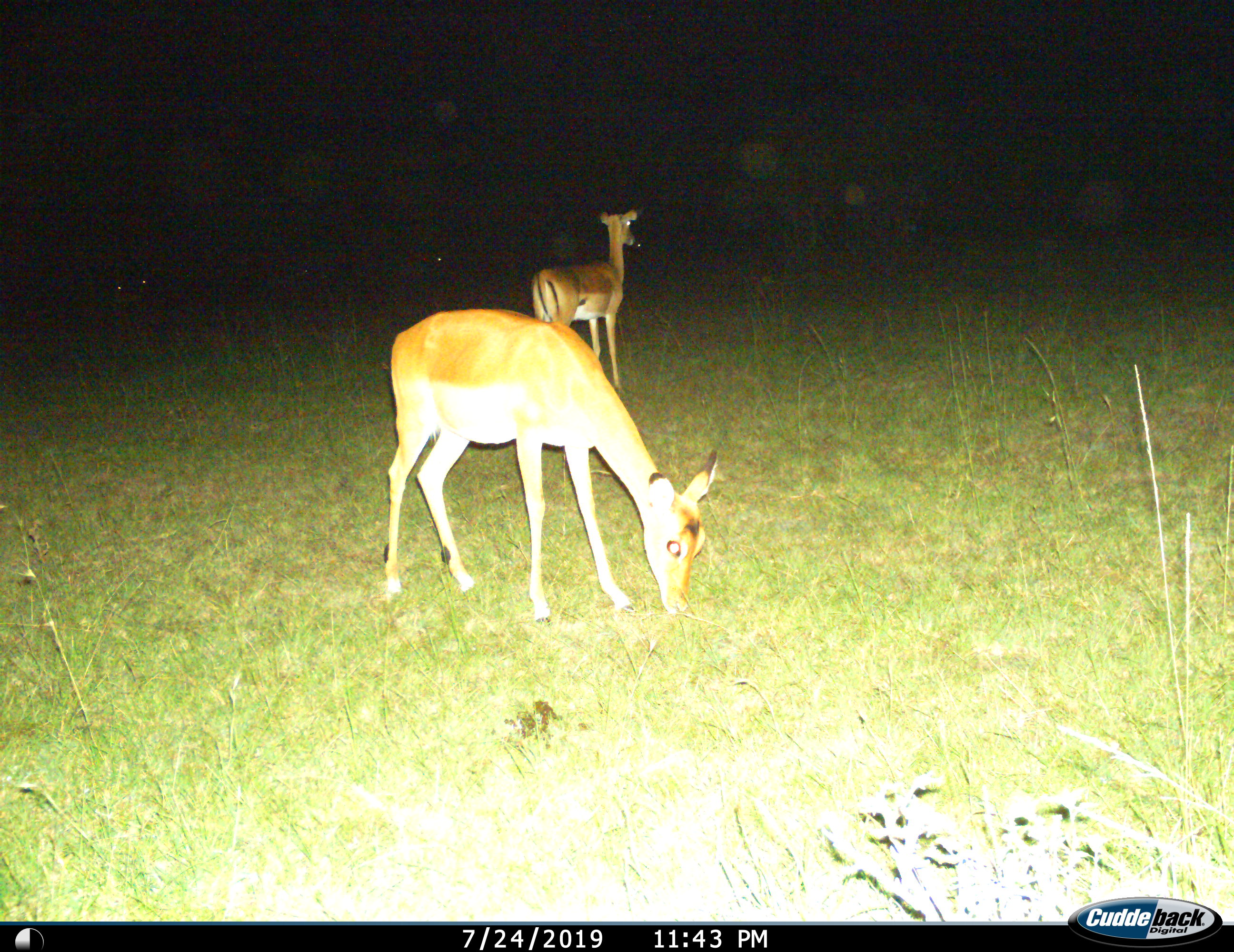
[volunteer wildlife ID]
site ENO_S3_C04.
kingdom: Animalia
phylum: Chordata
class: Mammalia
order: Artiodactyla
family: Bovidae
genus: Aepyceros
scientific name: Aepyceros melampus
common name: impala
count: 2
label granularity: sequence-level